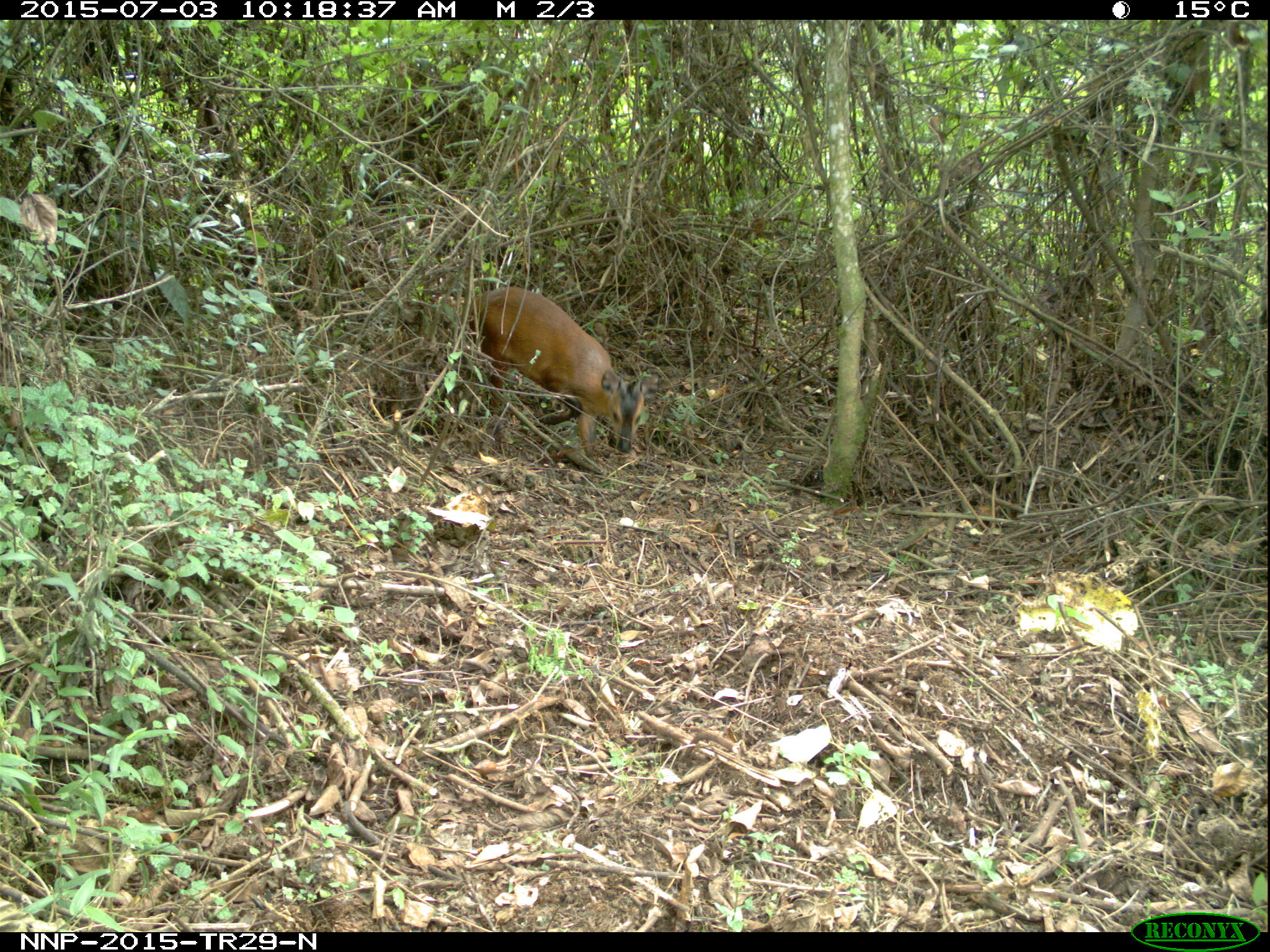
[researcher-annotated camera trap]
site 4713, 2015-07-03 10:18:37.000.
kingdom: Animalia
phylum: Chordata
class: Mammalia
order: Artiodactyla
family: Bovidae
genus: Cephalophus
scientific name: Cephalophus nigrifrons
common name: black-fronted duiker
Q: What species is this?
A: Cephalophus nigrifrons (black-fronted duiker).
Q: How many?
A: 1.